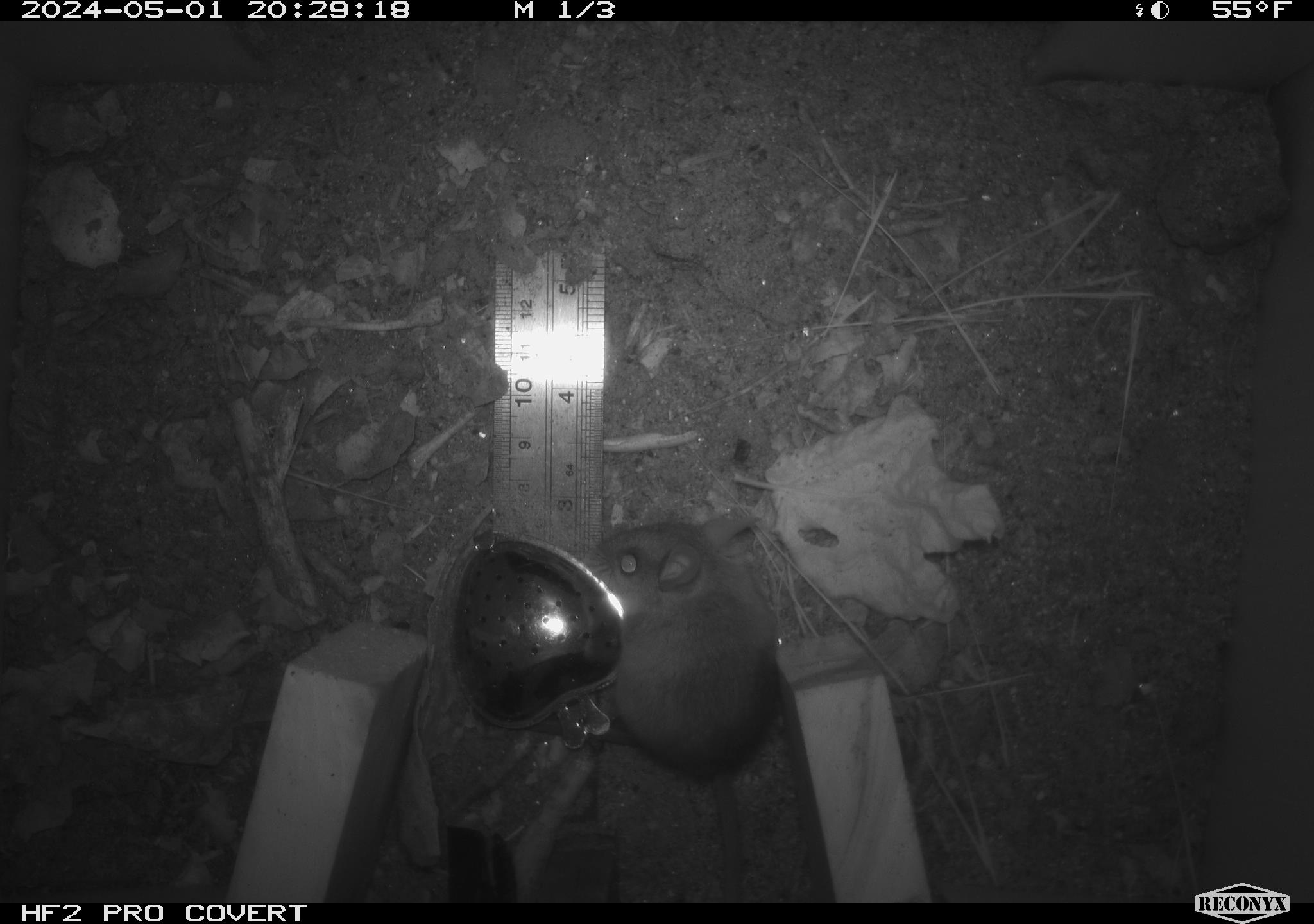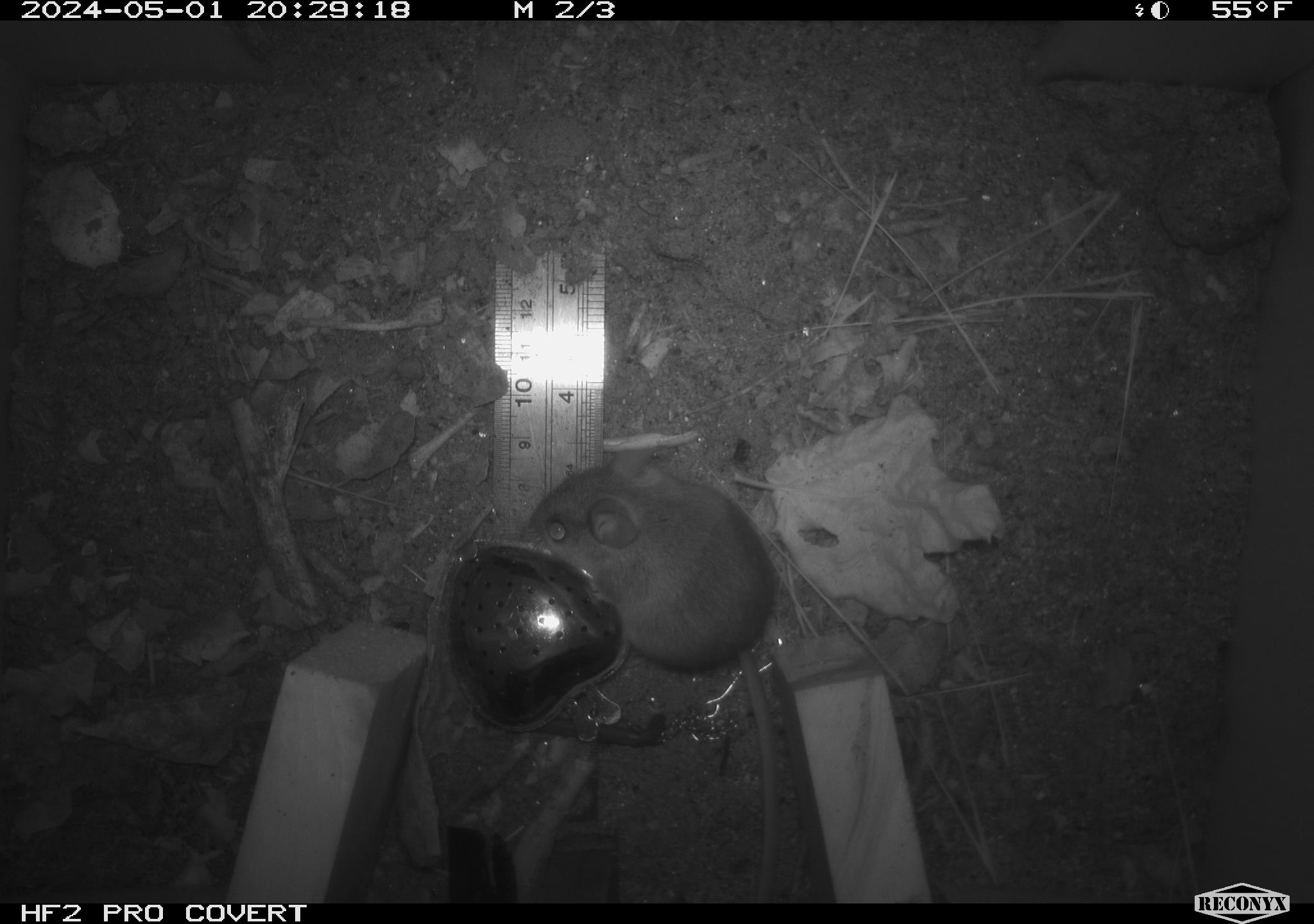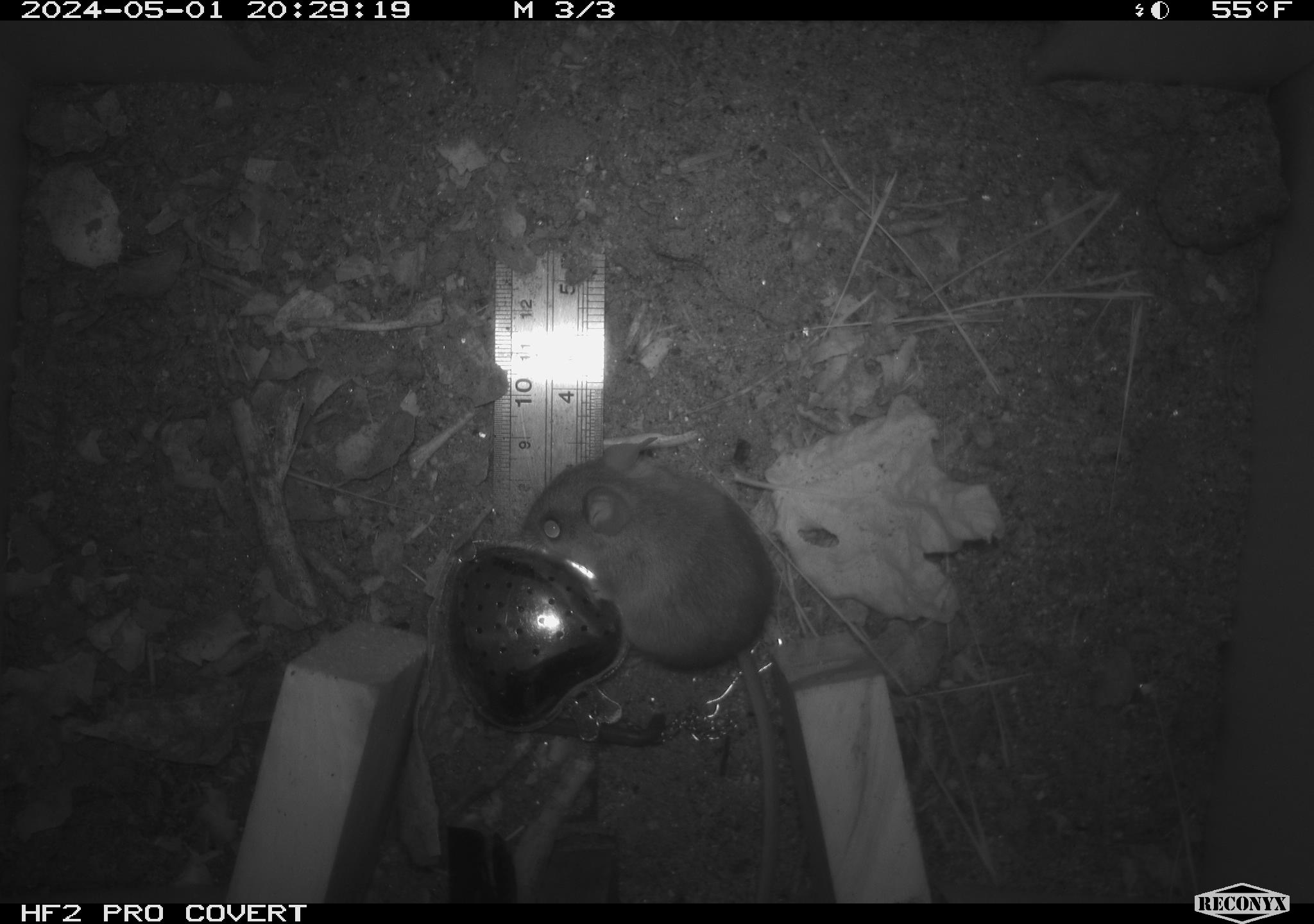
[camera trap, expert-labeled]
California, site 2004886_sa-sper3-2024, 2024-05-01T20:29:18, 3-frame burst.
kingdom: Animalia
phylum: Chordata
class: Mammalia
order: Rodentia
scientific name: Rodentia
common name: mouse species